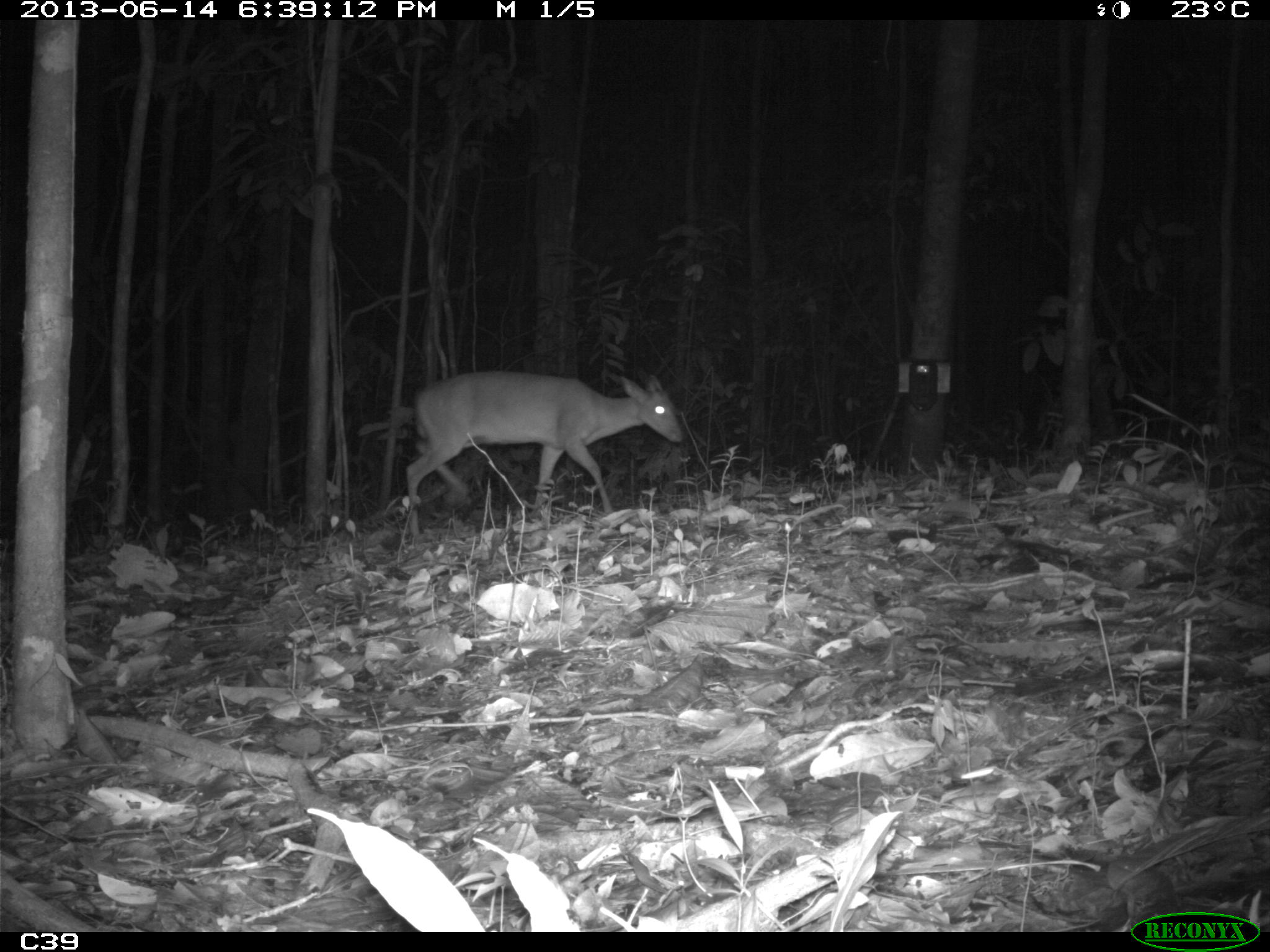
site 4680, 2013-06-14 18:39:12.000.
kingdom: Animalia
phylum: Chordata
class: Mammalia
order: Artiodactyla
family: Cervidae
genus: Mazama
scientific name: Mazama americana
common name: red brocket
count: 1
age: adult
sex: male